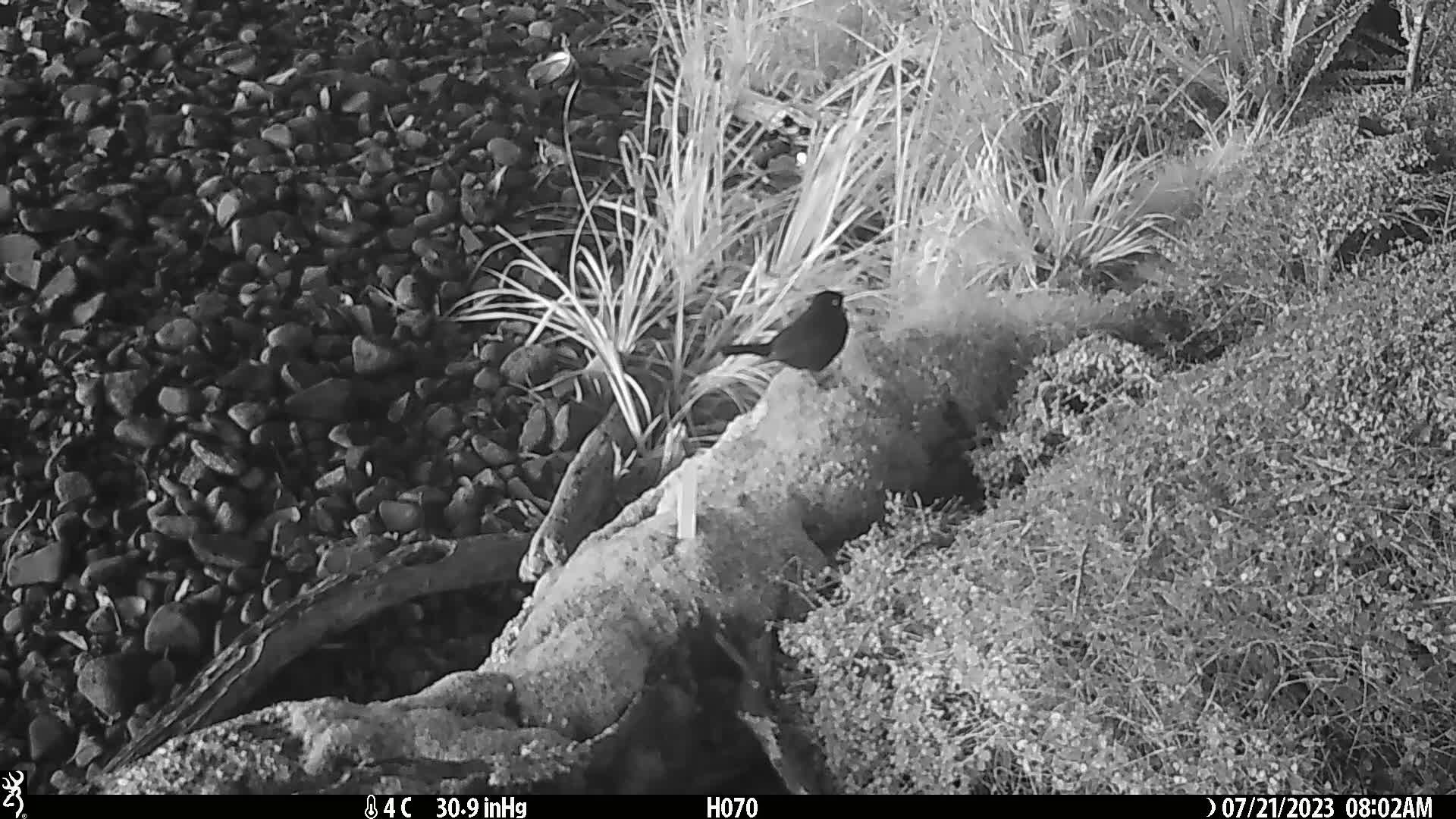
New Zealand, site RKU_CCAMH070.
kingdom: Animalia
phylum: Chordata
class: Aves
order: Passeriformes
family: Turdidae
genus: Turdus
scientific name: Turdus merula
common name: eurasian blackbird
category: blackbird